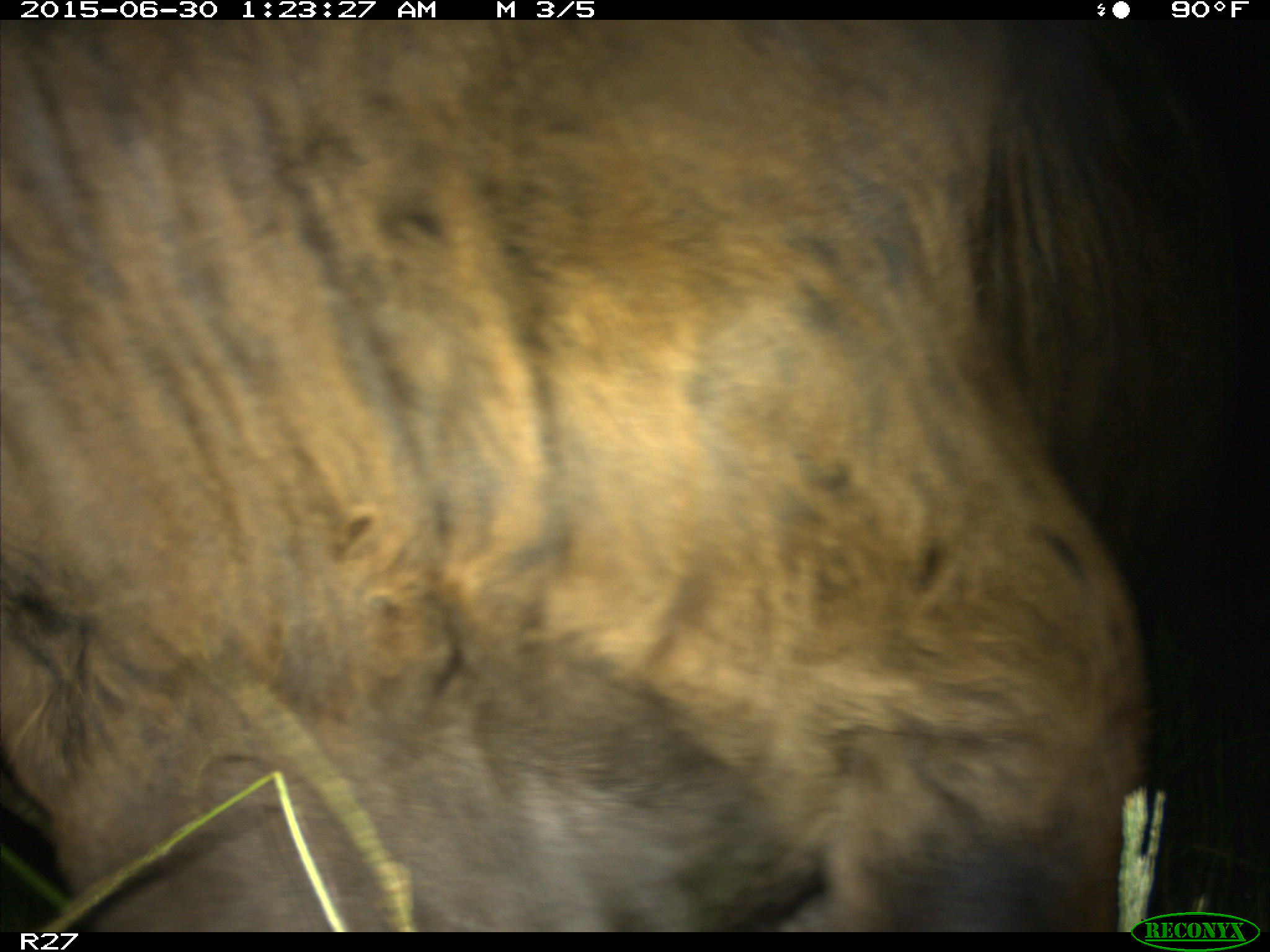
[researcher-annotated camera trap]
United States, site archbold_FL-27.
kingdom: Animalia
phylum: Chordata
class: Mammalia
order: Artiodactyla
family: Bovidae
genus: Bos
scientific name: Bos taurus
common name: domestic cow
Bos taurus (domestic cow).